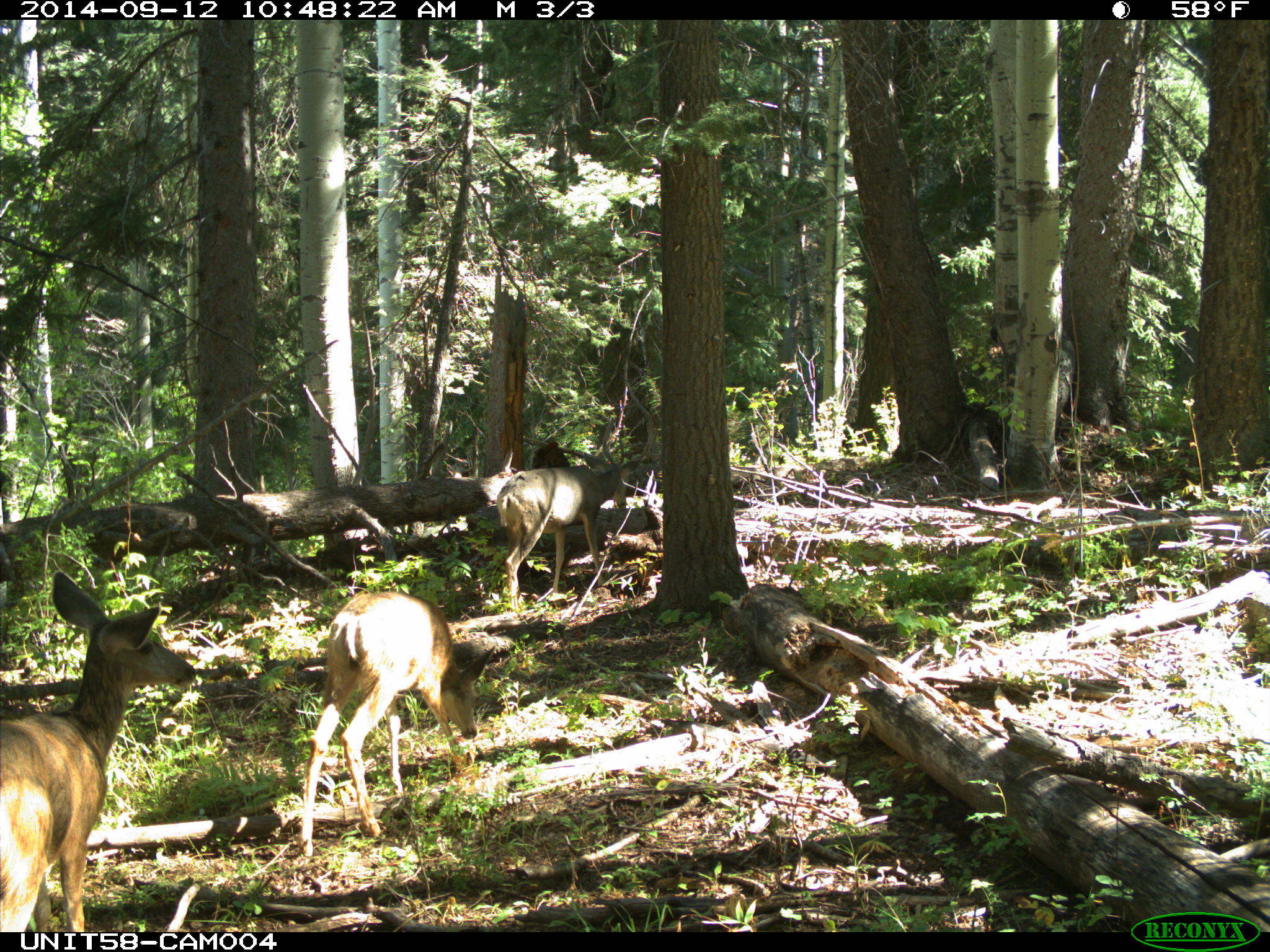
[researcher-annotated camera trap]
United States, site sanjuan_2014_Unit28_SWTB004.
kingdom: Animalia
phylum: Chordata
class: Mammalia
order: Artiodactyla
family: Cervidae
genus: Odocoileus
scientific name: Odocoileus hemionus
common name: mule deer